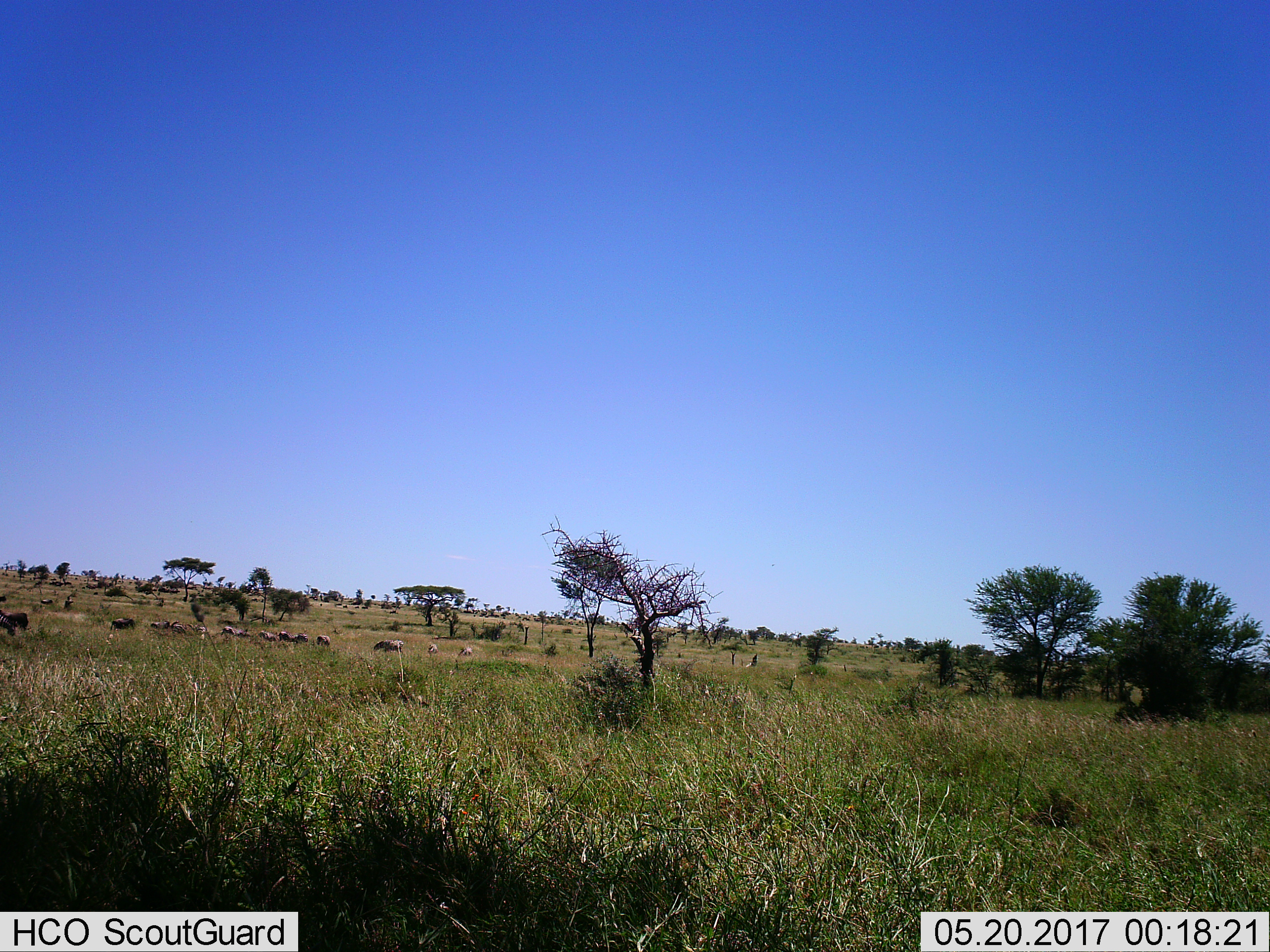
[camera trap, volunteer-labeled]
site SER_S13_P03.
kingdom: Animalia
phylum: Chordata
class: Mammalia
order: Perissodactyla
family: Equidae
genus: Equus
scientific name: Equus quagga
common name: plains zebra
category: zebraplains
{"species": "zebraplains (plains zebra) (Equus quagga)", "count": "11-50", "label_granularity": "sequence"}